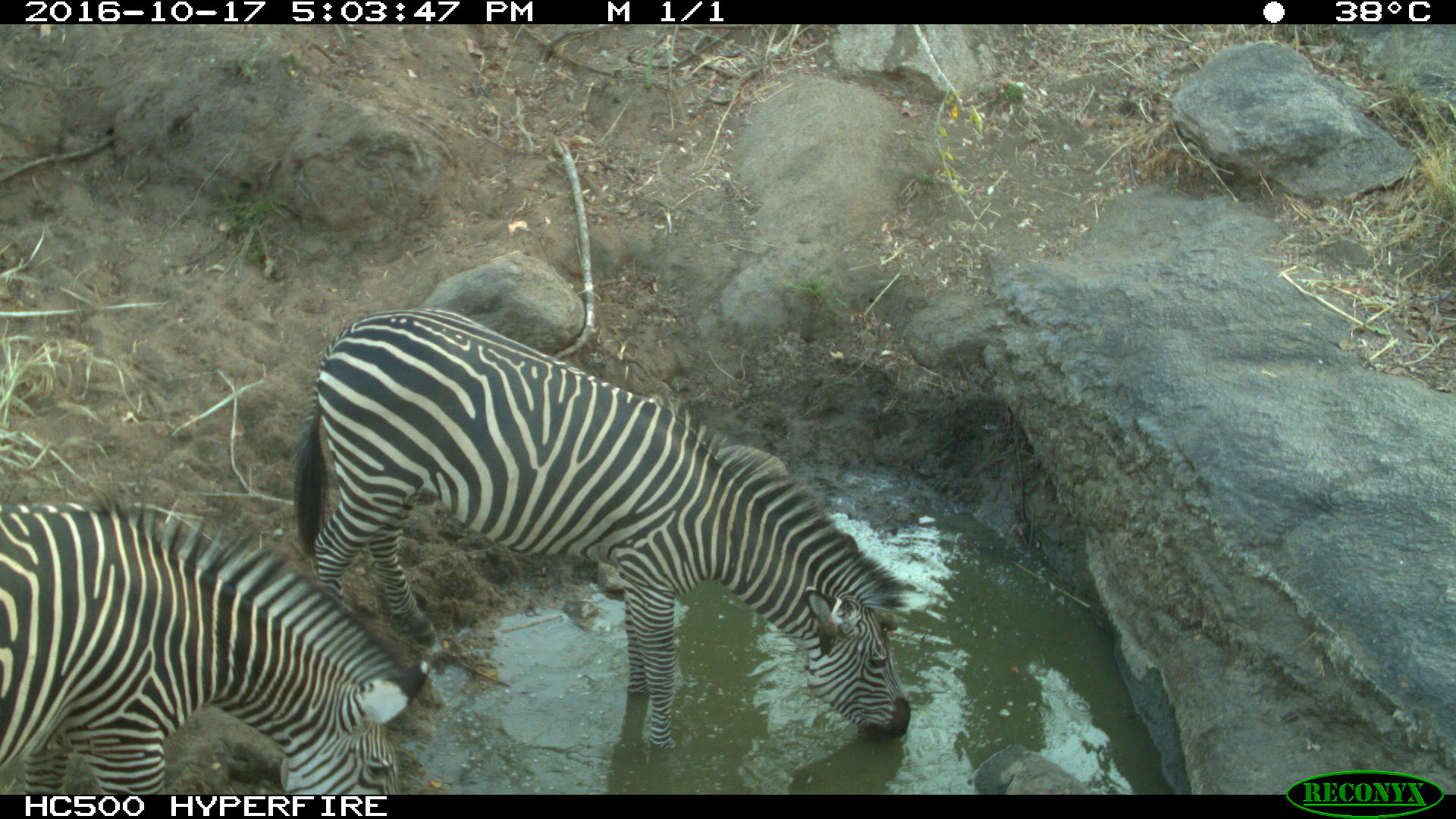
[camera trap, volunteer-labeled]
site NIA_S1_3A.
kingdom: Animalia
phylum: Chordata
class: Mammalia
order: Perissodactyla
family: Equidae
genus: Equus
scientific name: Equus quagga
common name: plains zebra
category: zebraplains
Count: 2.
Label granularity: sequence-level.